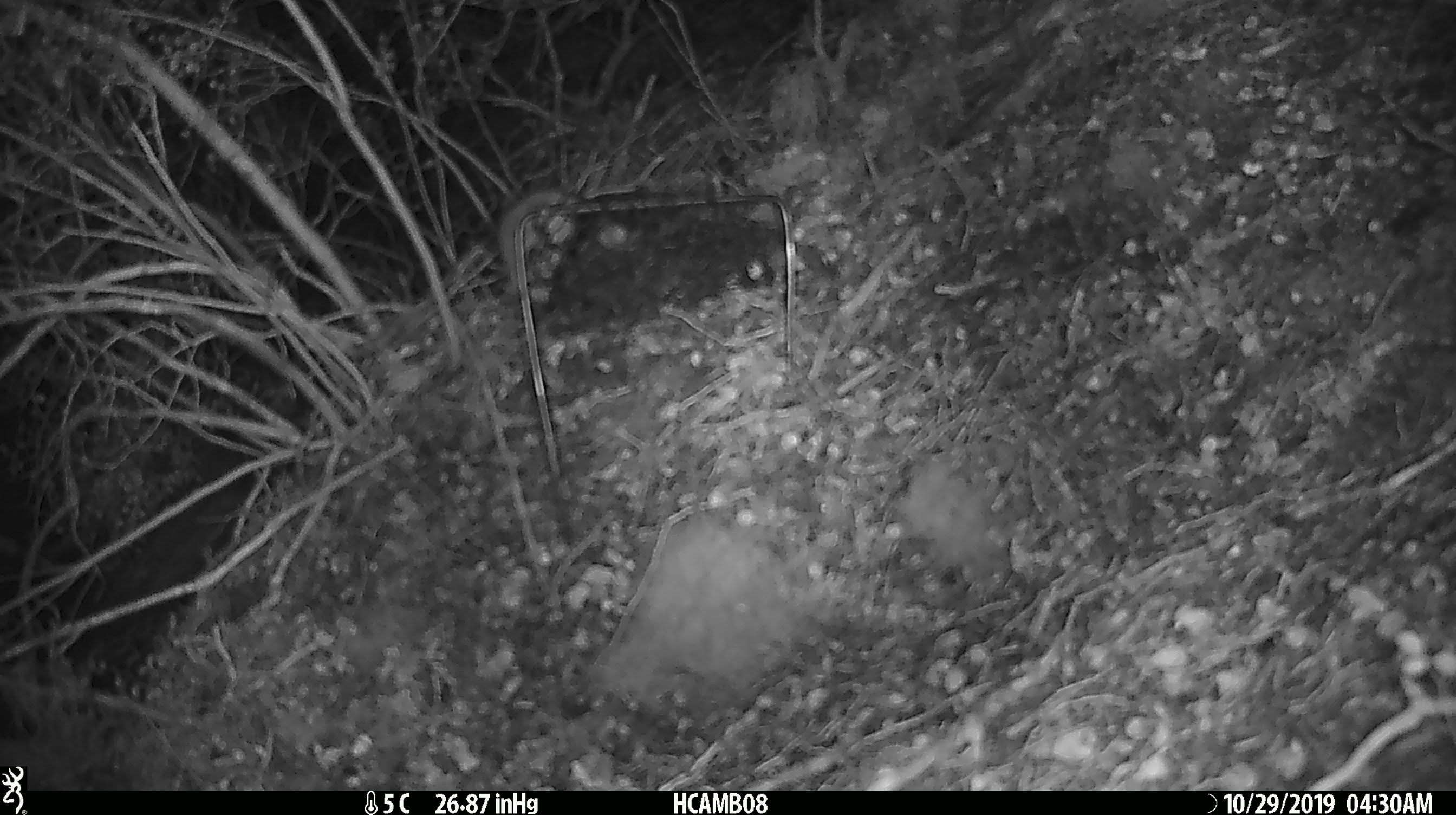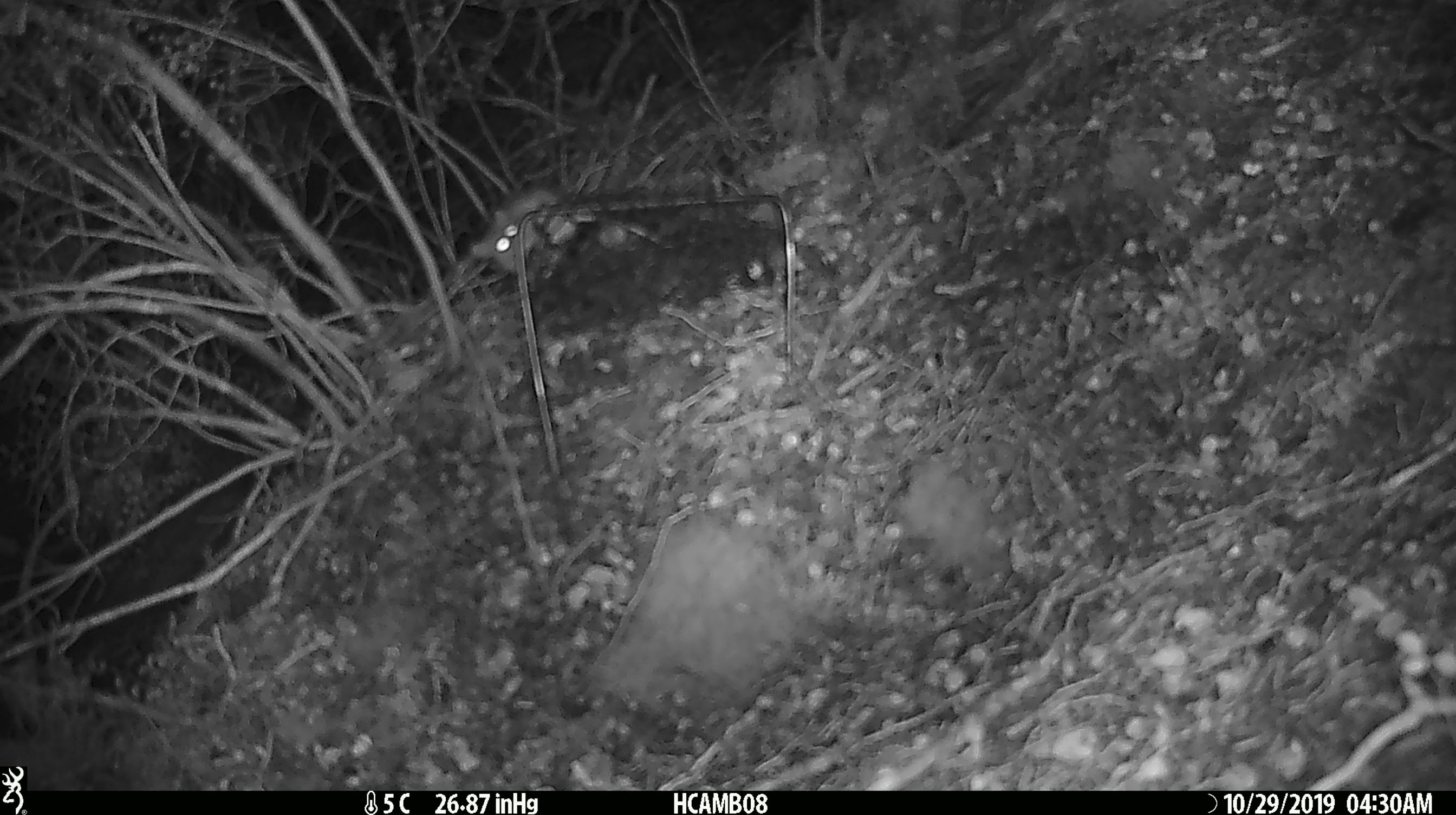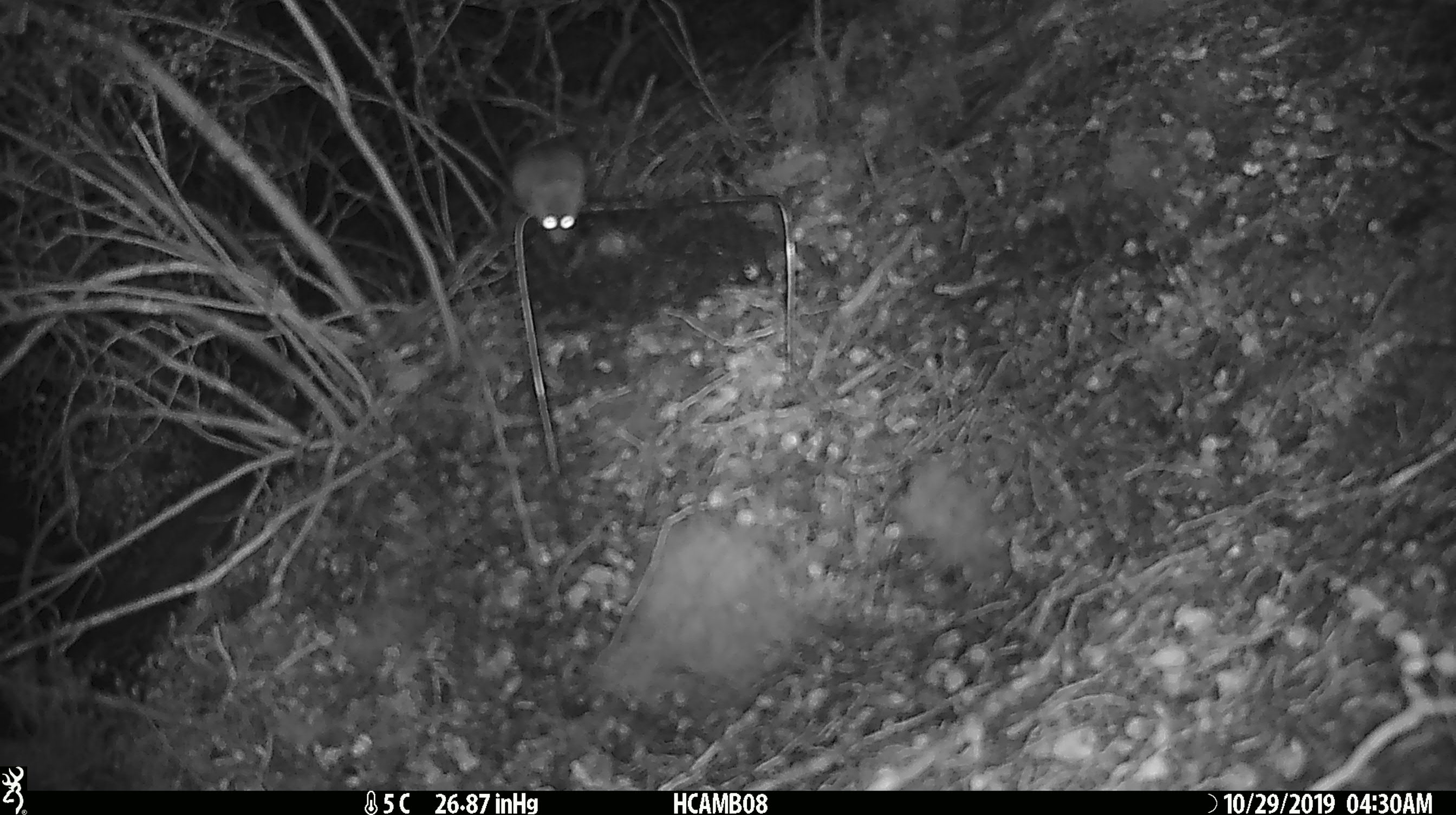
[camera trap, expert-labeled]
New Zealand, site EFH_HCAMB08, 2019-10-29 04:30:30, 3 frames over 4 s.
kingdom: Animalia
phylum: Chordata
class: Mammalia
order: Rodentia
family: Muridae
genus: Mus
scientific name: Mus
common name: mouse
Mouse (Mus).